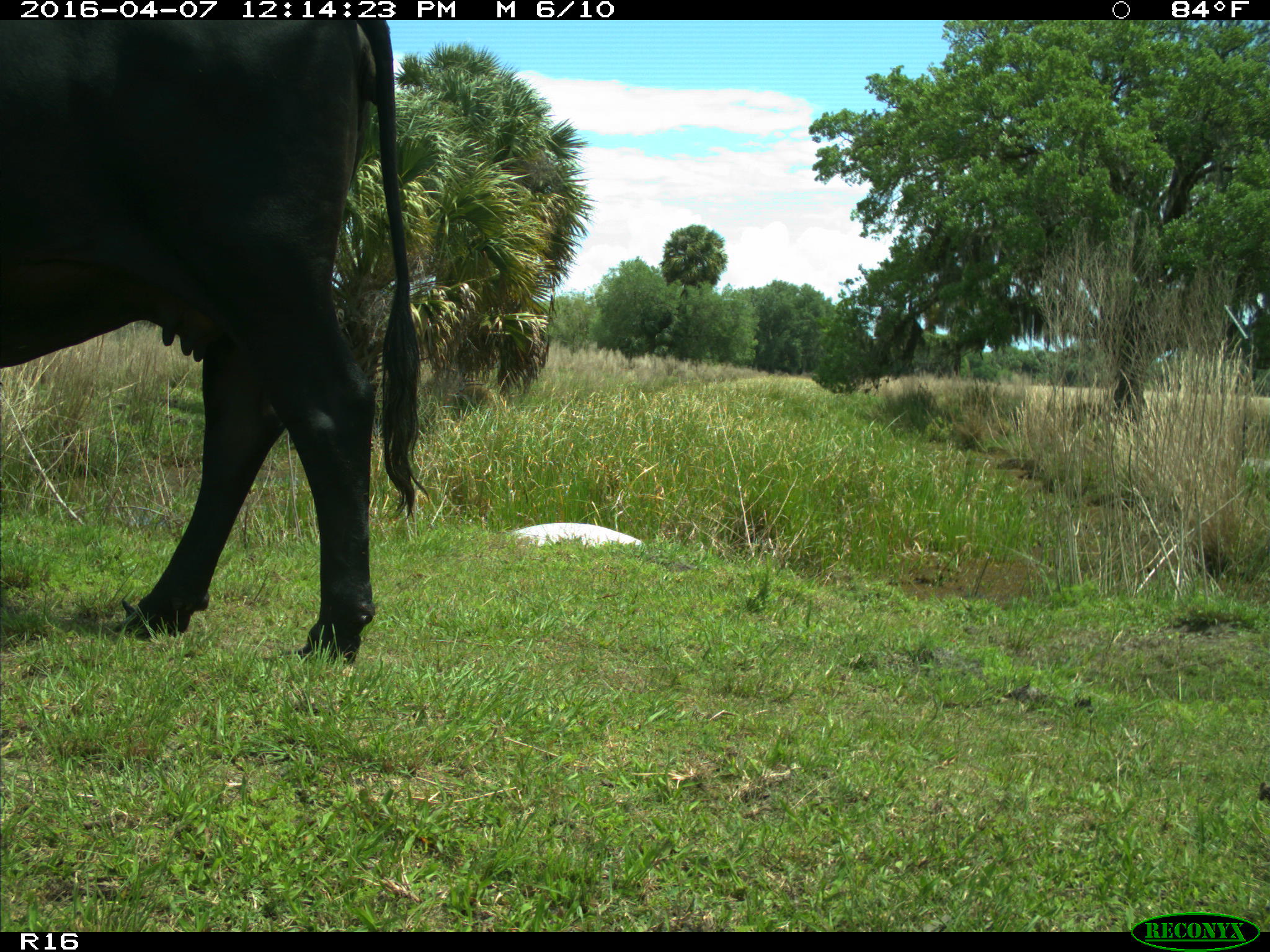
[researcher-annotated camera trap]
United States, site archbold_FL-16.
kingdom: Animalia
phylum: Chordata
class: Mammalia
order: Artiodactyla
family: Bovidae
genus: Bos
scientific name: Bos taurus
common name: domestic cow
Bos taurus (domestic cow).